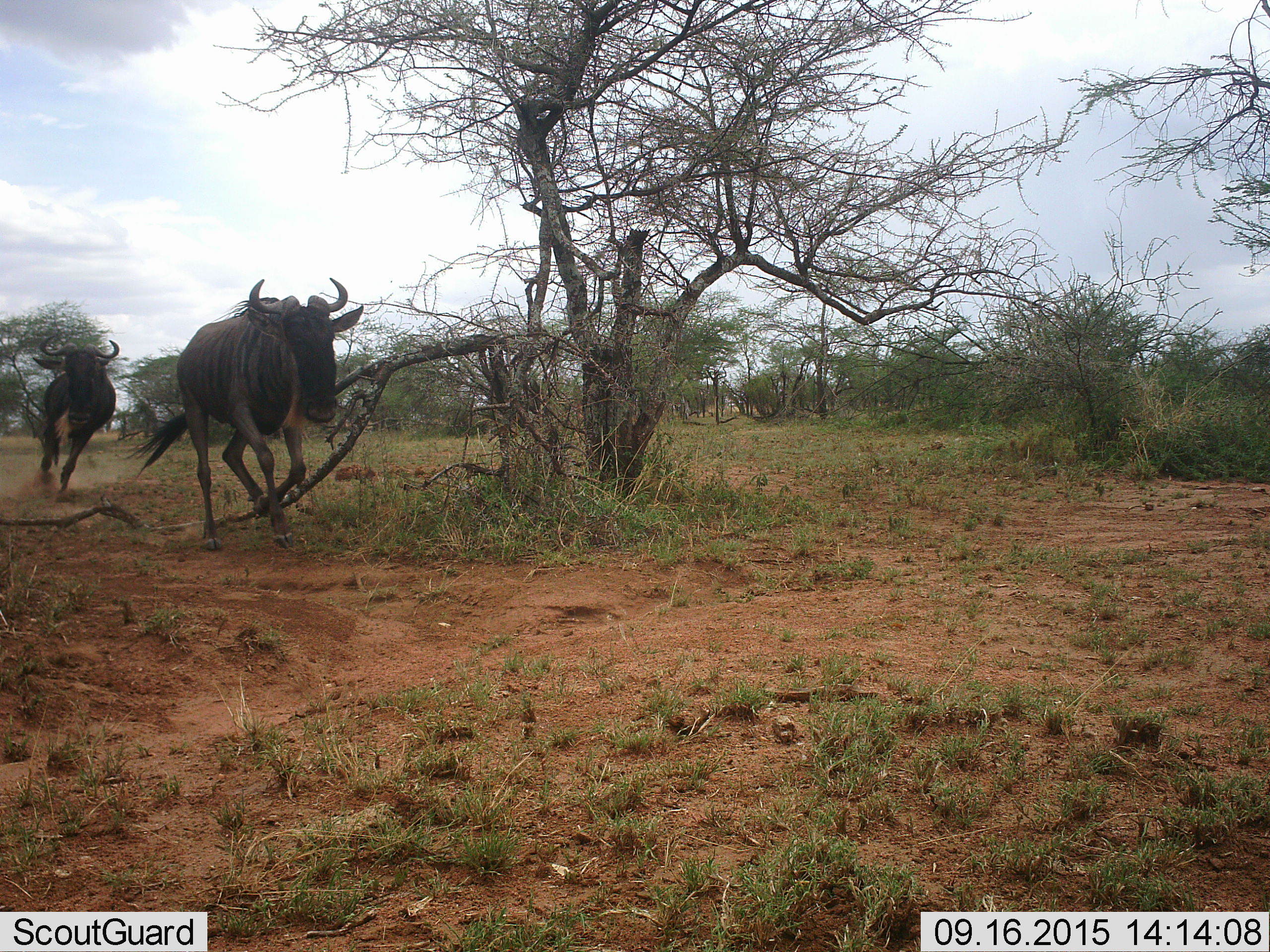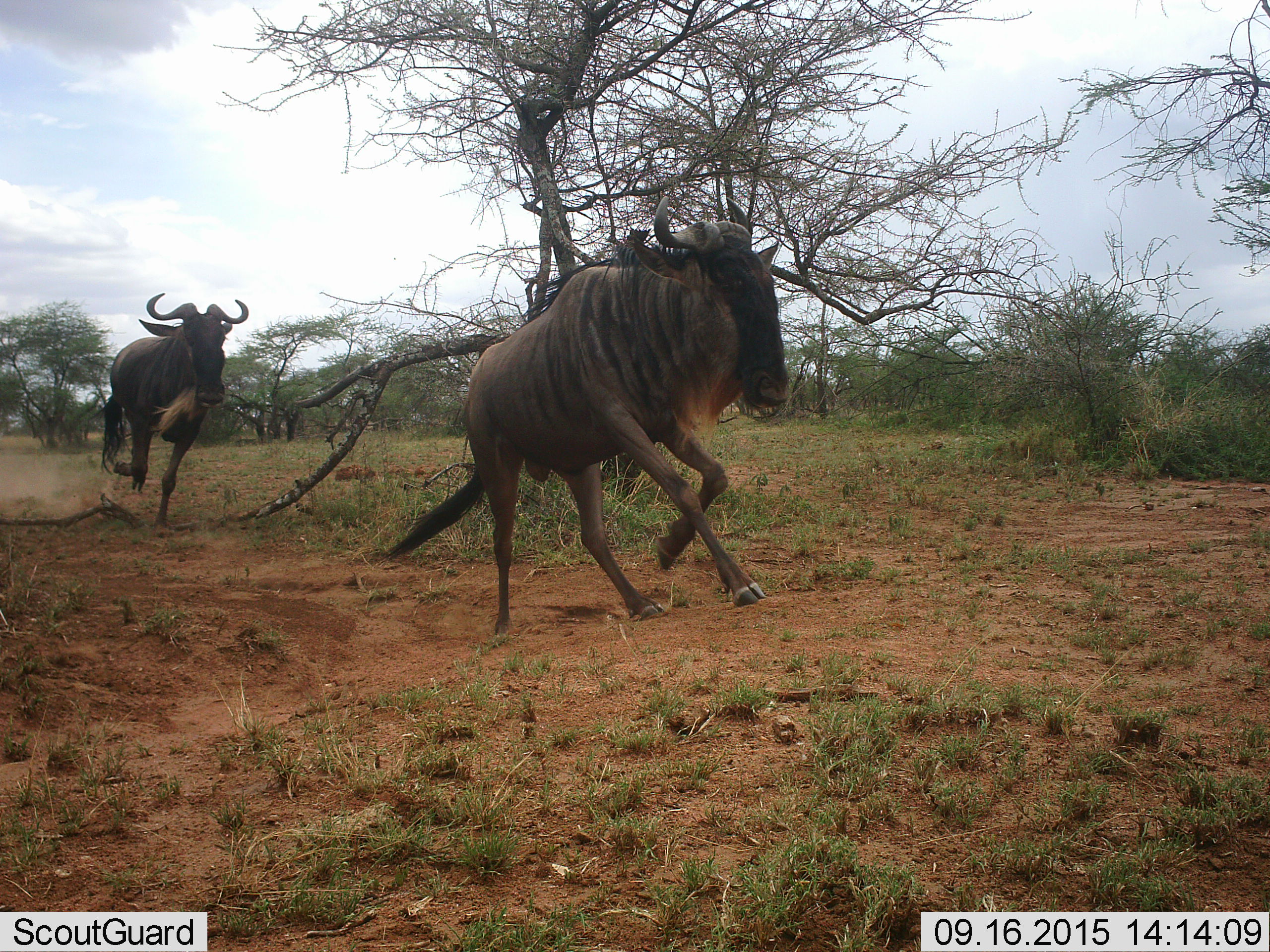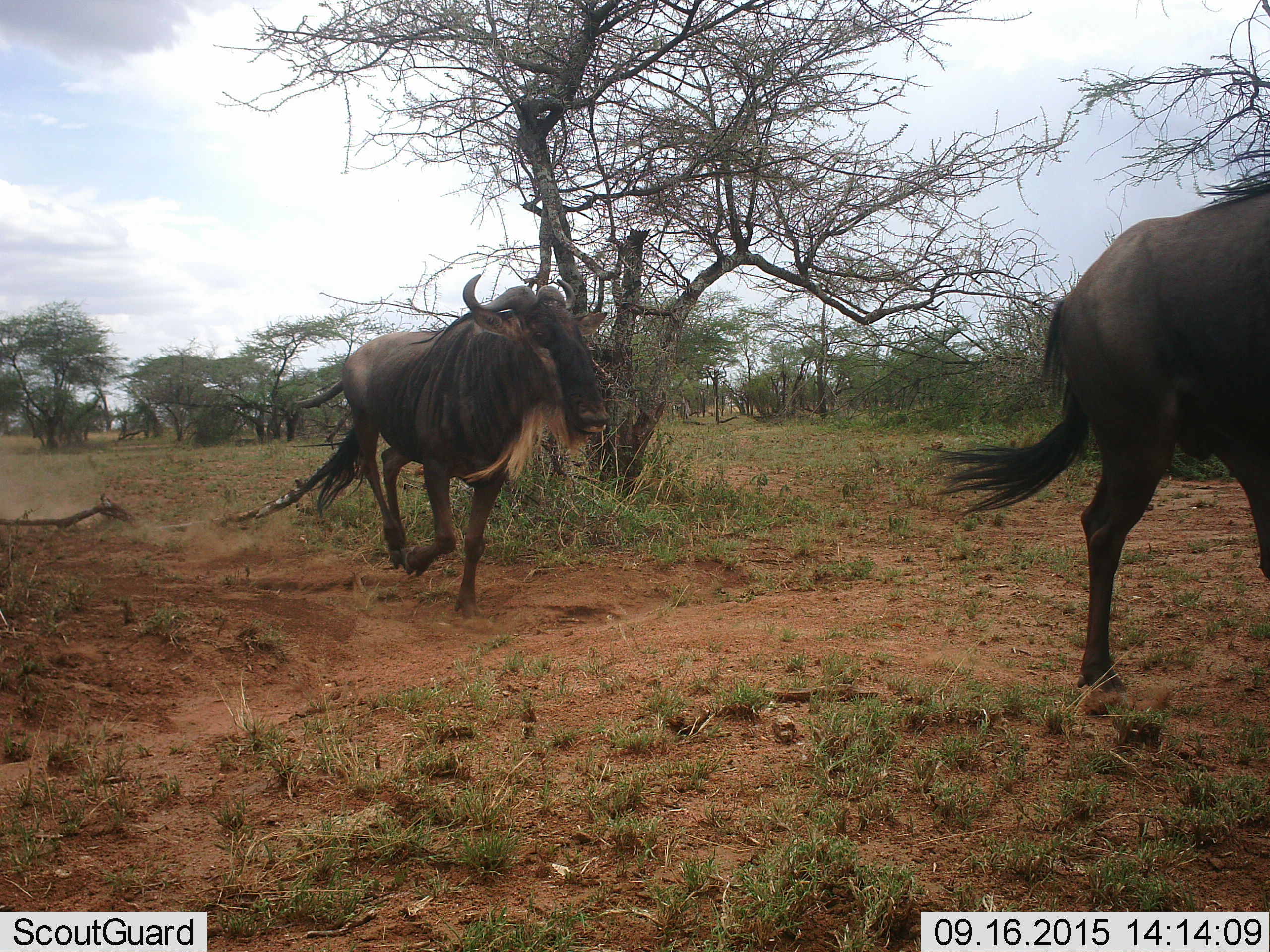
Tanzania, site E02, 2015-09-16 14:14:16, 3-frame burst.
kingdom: Animalia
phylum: Chordata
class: Mammalia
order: Artiodactyla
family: Bovidae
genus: Connochaetes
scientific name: Connochaetes taurinus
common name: blue wildebeest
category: wildebeest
Wildebeest (blue wildebeest) (Connochaetes taurinus), count 2. Behavior (volunteer vote fractions): standing 5%, resting 0%, moving 100%, interacting 0%. Young present (vote fraction): 0%. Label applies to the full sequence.